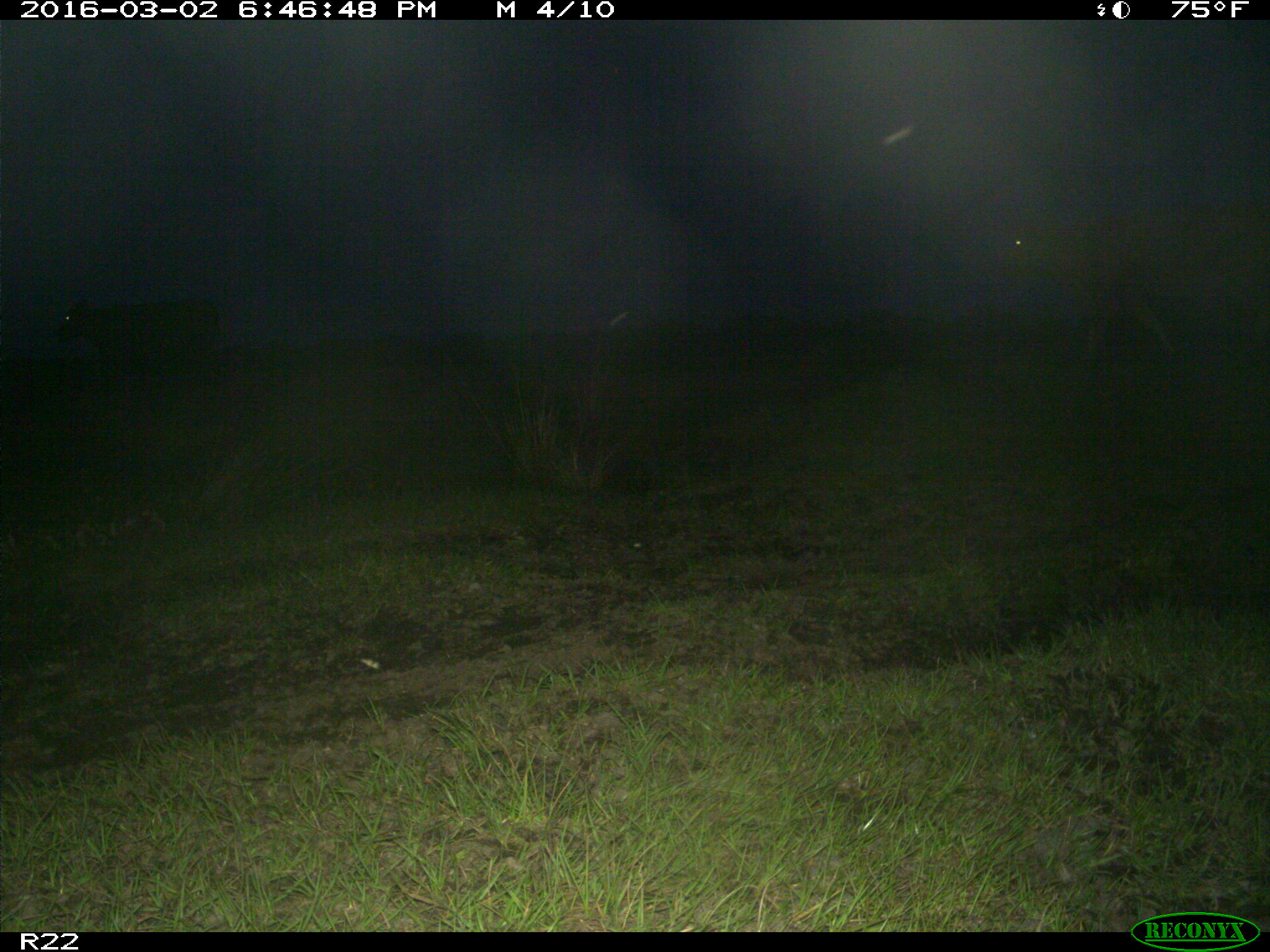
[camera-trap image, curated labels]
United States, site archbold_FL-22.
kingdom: Animalia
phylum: Chordata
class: Mammalia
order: Artiodactyla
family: Bovidae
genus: Bos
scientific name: Bos taurus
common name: domestic cow